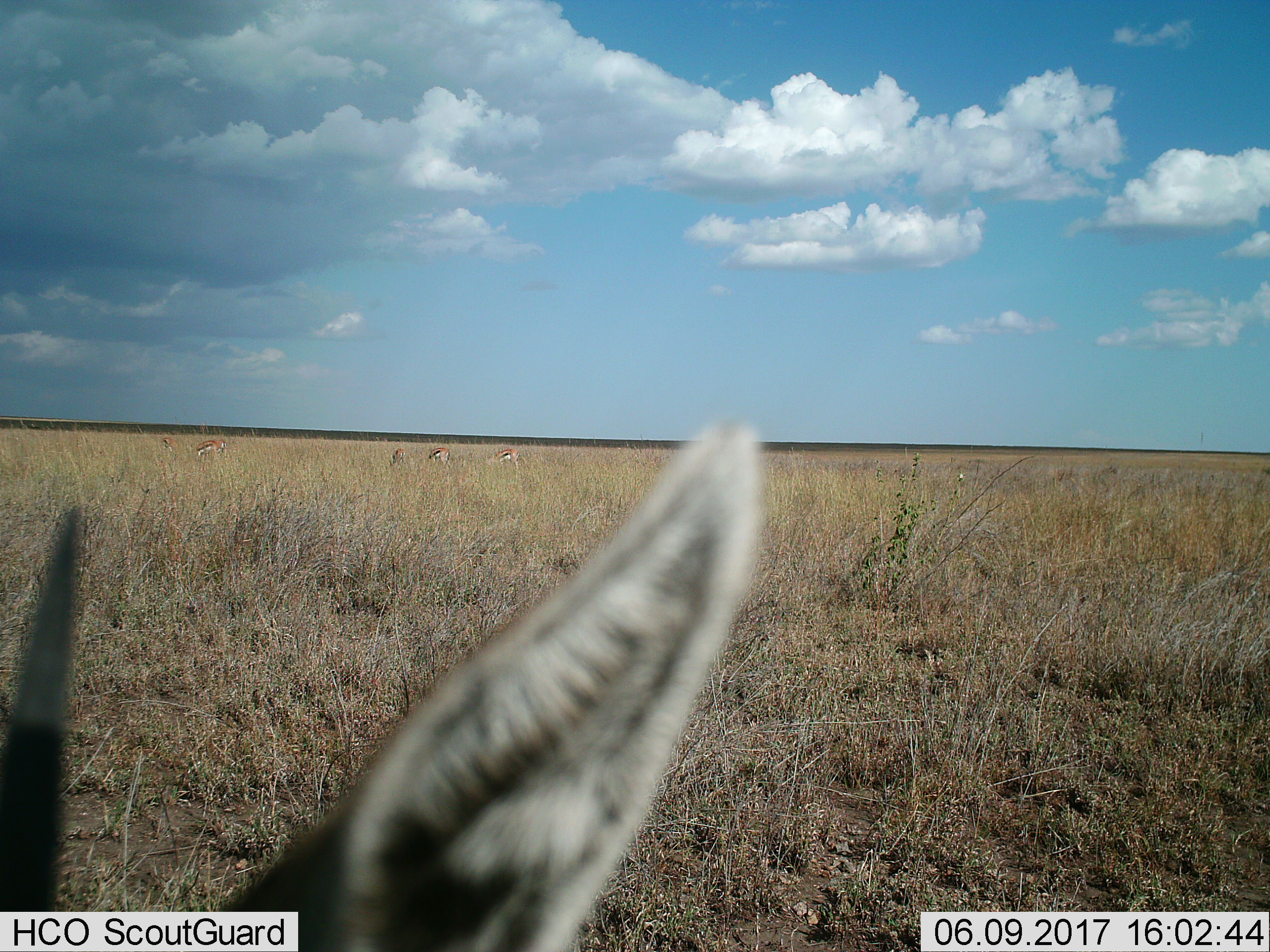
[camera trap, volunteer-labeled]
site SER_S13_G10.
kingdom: Animalia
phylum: Chordata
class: Mammalia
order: Artiodactyla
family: Bovidae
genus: Eudorcas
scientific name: Eudorcas thomsonii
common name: thomson's gazelle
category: gazellethomsons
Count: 6.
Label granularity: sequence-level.